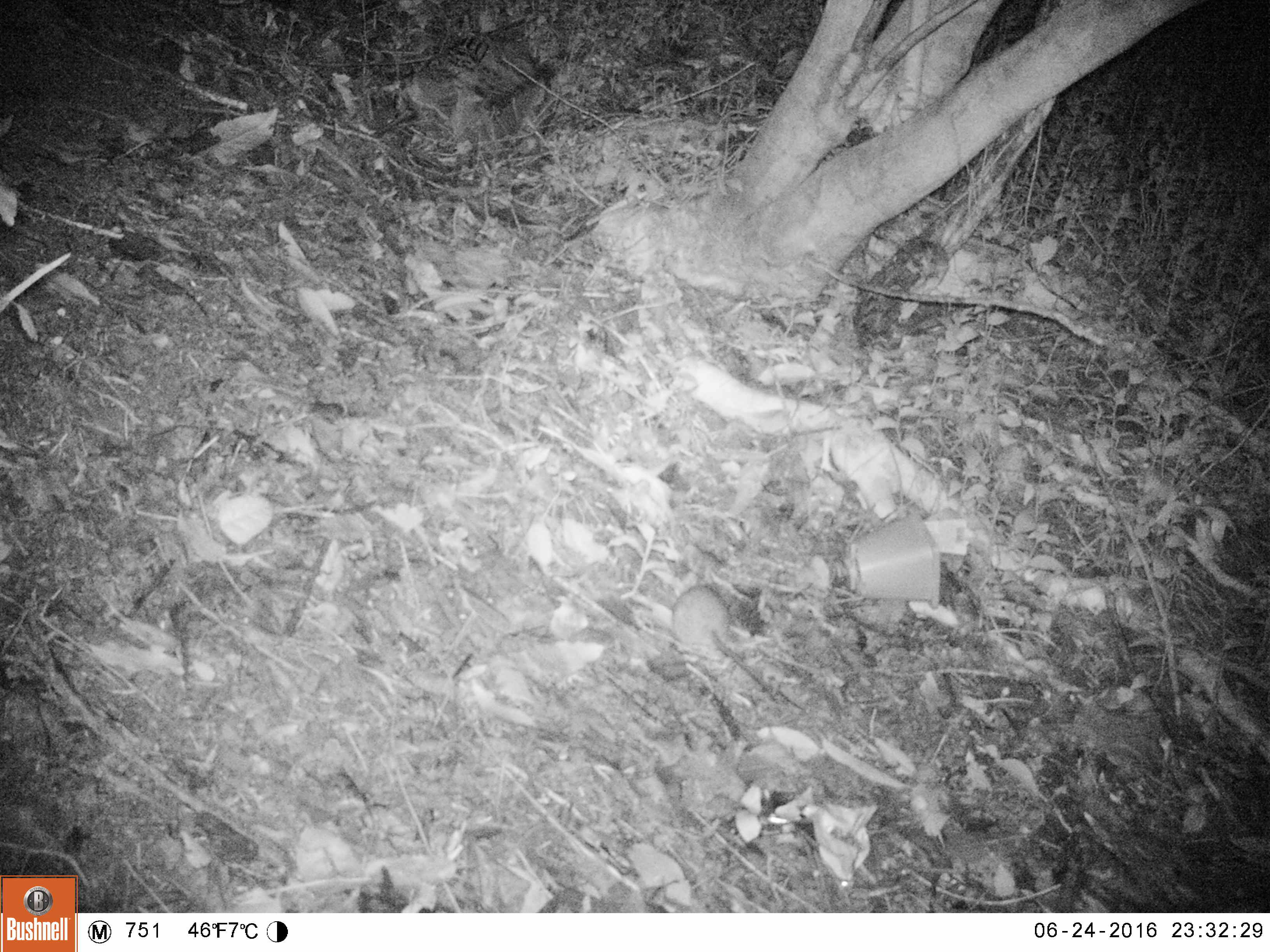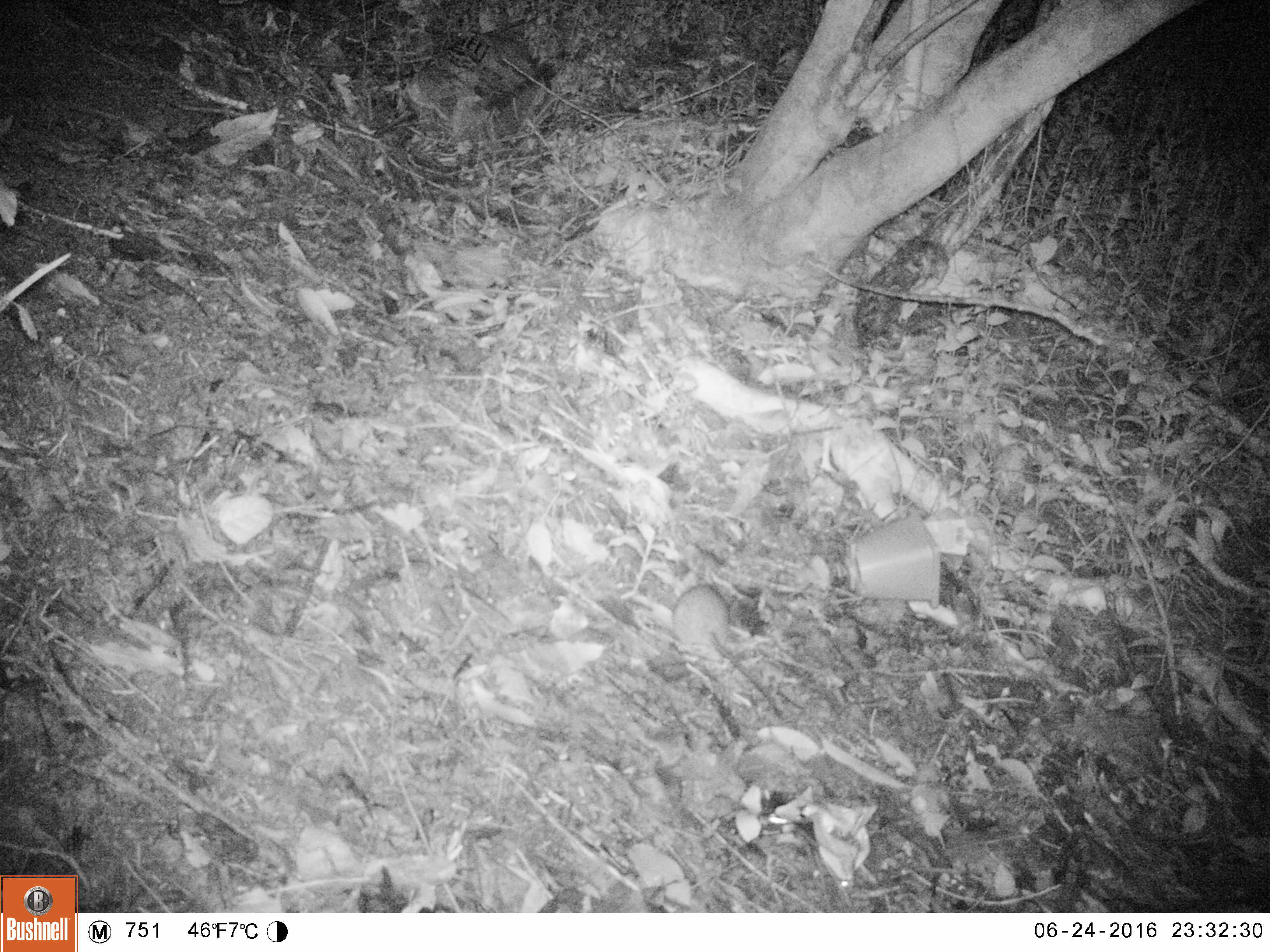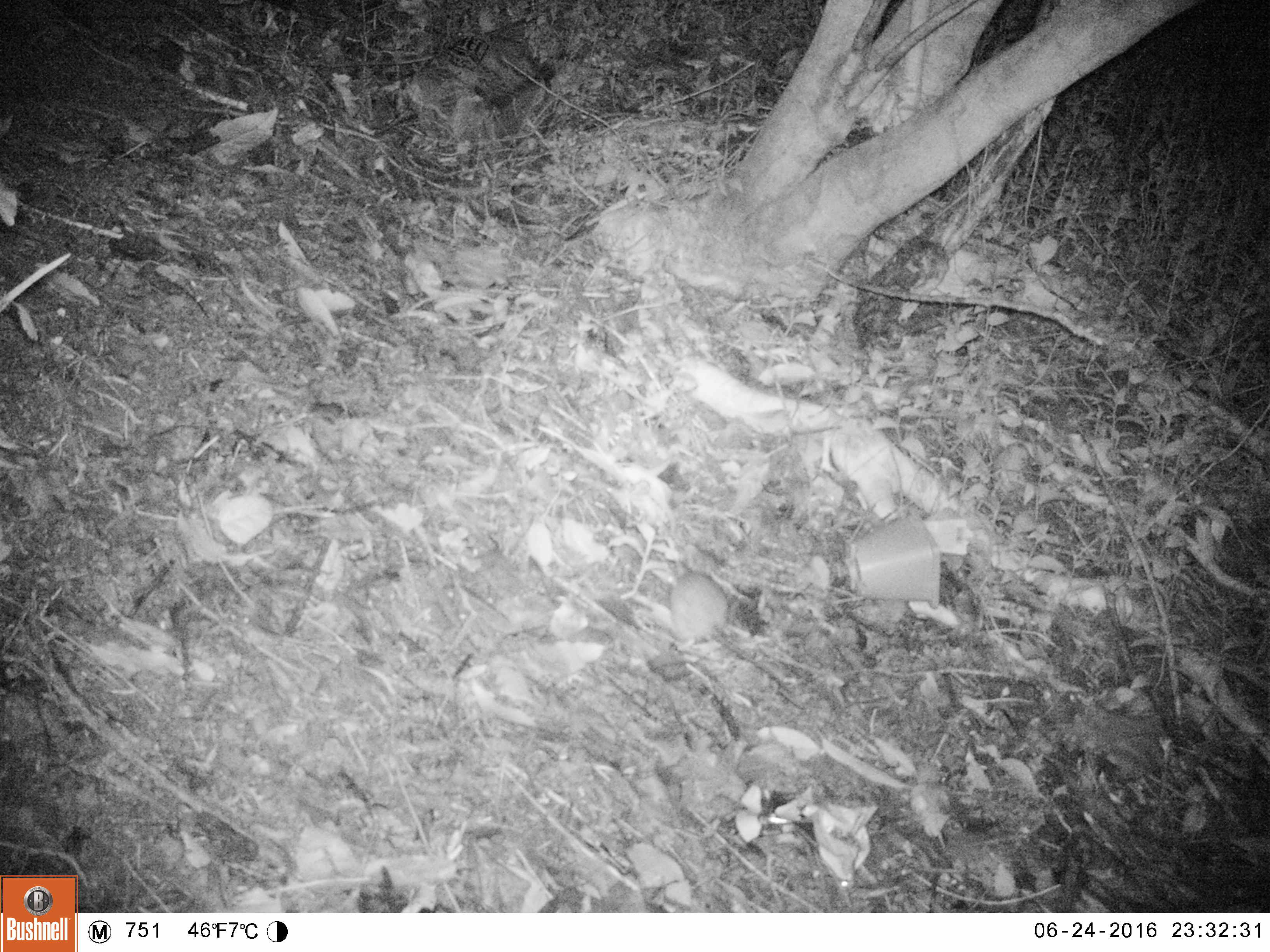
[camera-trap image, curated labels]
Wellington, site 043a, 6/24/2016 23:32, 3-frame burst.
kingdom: Animalia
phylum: Chordata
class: Mammalia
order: Rodentia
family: Muridae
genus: Rattus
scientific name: Rattus rattus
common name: ship rat